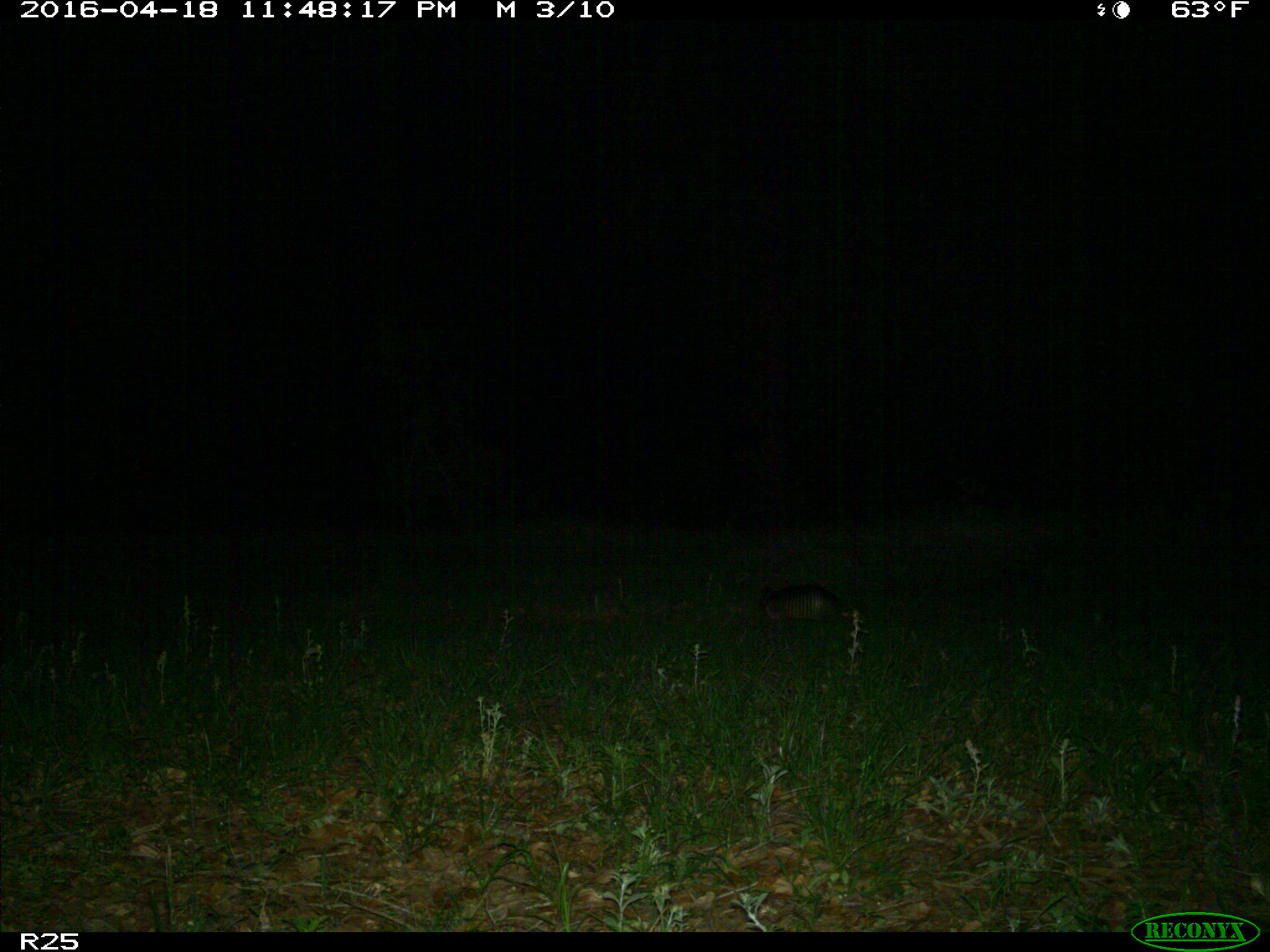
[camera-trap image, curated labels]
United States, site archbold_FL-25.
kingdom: Animalia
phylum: Chordata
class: Mammalia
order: Cingulata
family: Dasypodidae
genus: Dasypus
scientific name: Dasypus novemcinctus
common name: nine-banded armadillo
Dasypus novemcinctus (nine-banded armadillo).